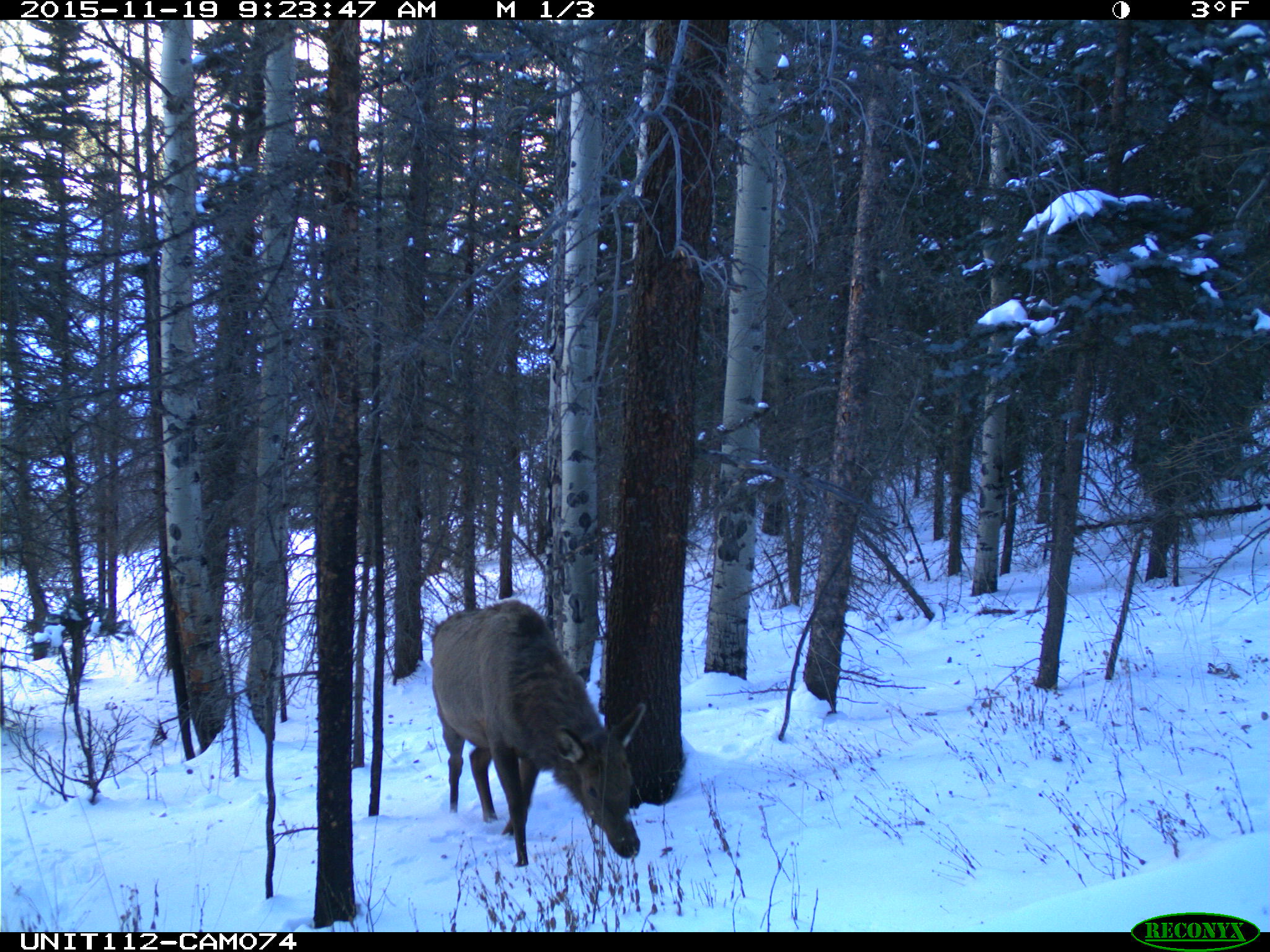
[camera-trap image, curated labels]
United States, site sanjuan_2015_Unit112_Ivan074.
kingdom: Animalia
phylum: Chordata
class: Mammalia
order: Artiodactyla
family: Cervidae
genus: Cervus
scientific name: Cervus elaphus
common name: red deer